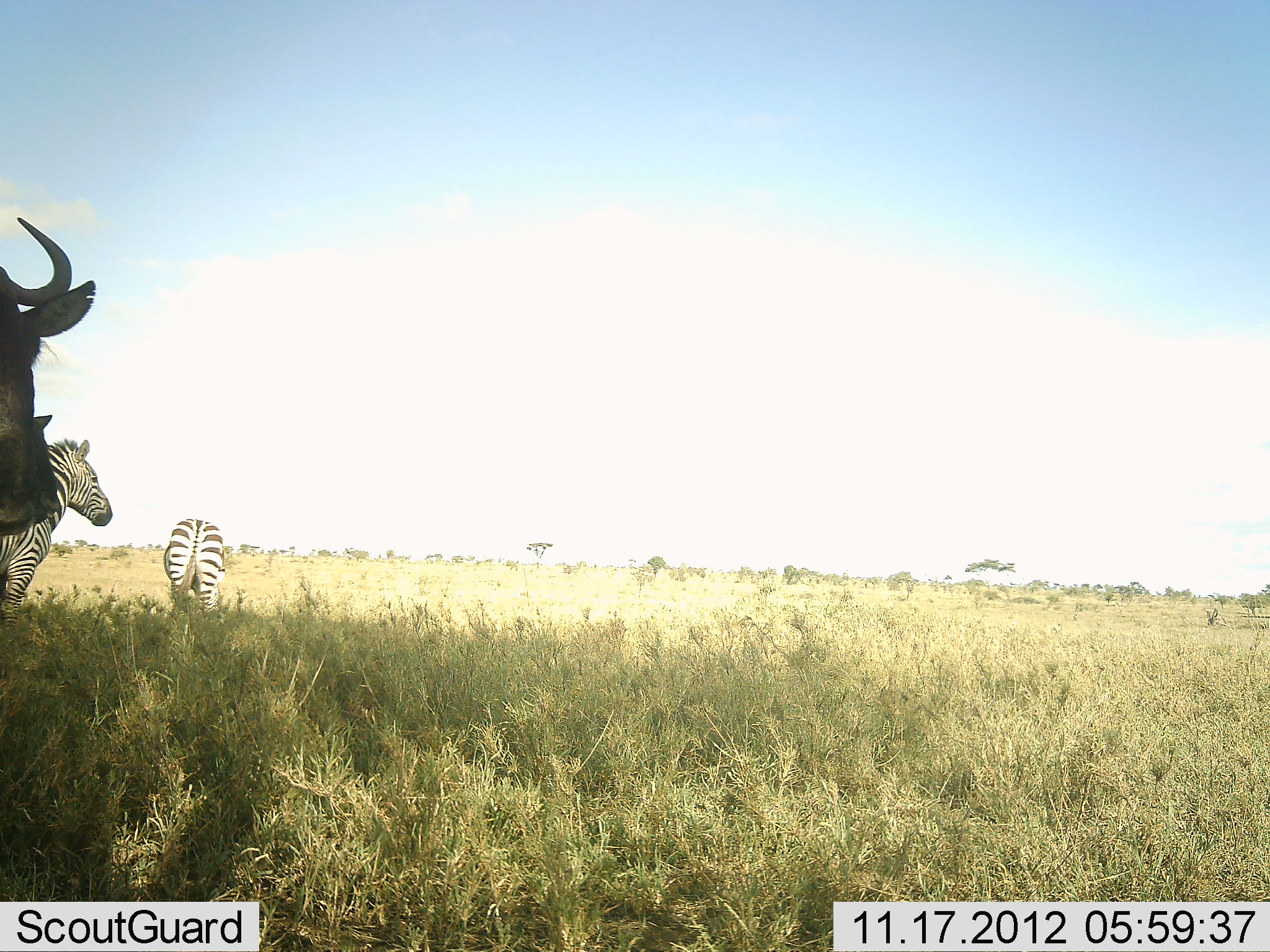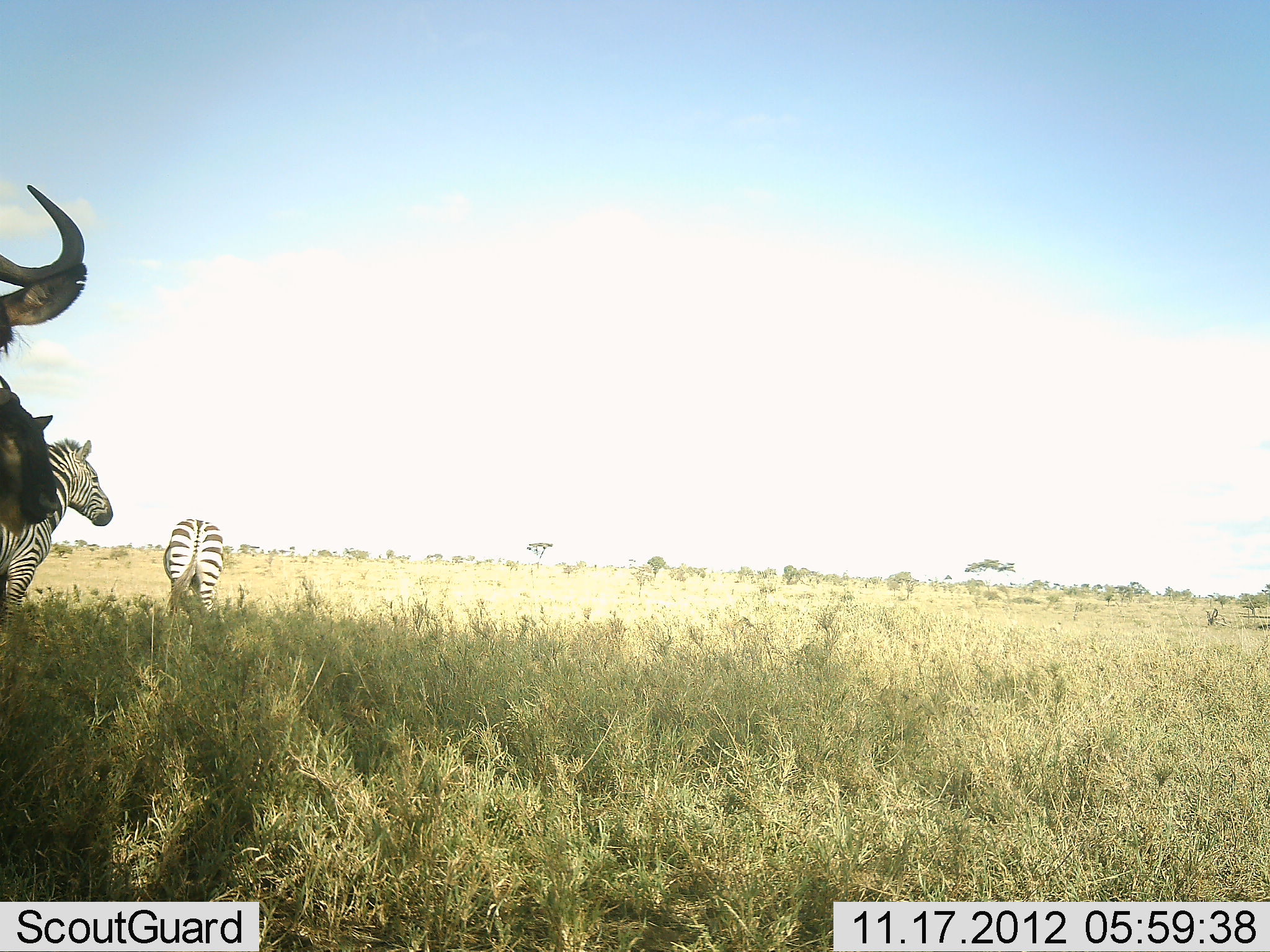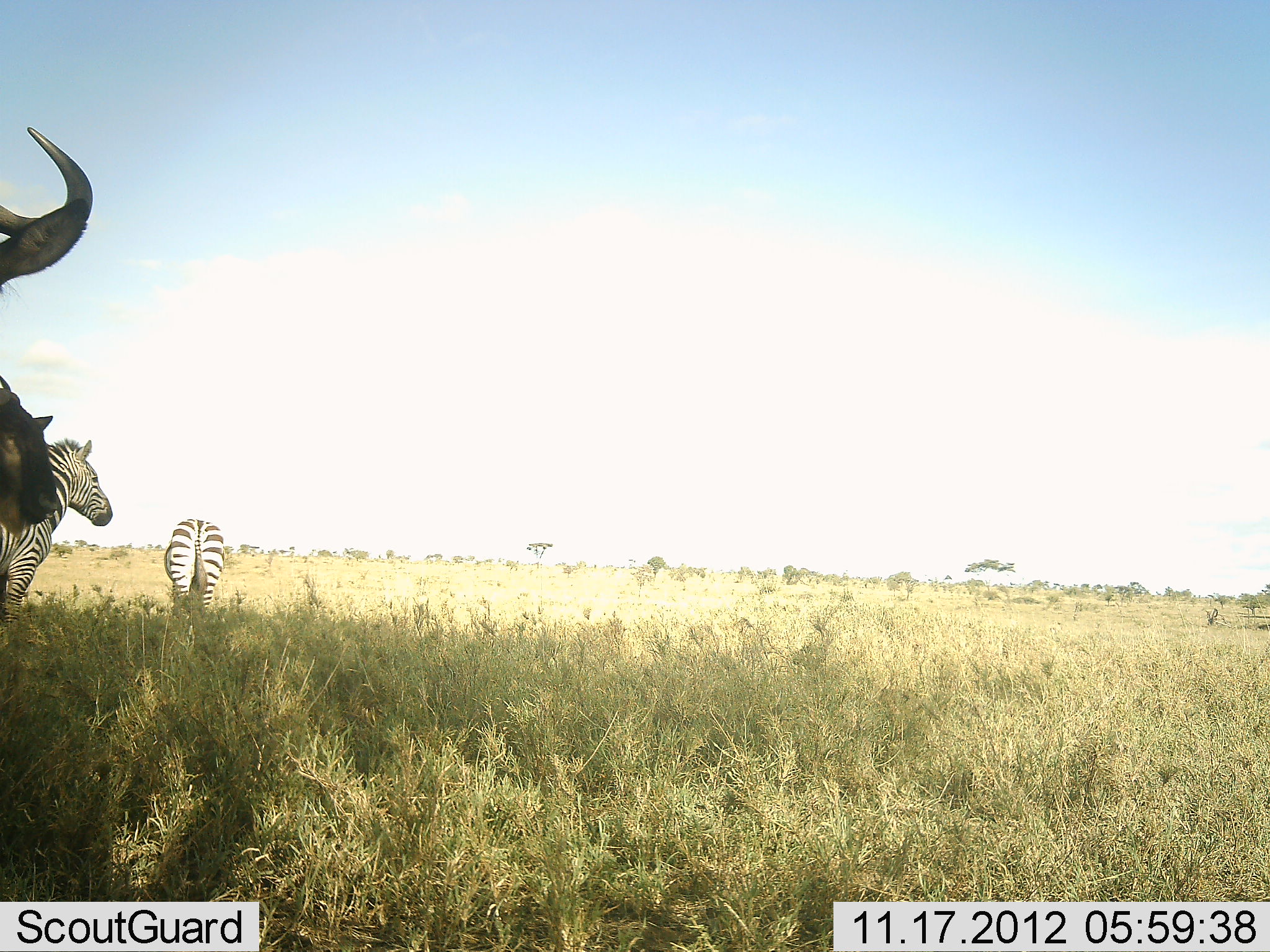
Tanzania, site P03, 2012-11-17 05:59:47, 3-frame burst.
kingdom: Animalia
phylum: Chordata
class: Mammalia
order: Artiodactyla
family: Bovidae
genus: Connochaetes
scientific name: Connochaetes taurinus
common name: blue wildebeest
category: wildebeest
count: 2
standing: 90%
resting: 0%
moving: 10%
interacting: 0%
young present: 0%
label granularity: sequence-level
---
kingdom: Animalia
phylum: Chordata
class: Mammalia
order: Perissodactyla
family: Equidae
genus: Equus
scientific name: Equus quagga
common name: plains zebra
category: zebra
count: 2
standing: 90%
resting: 0%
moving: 10%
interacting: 0%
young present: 0%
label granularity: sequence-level